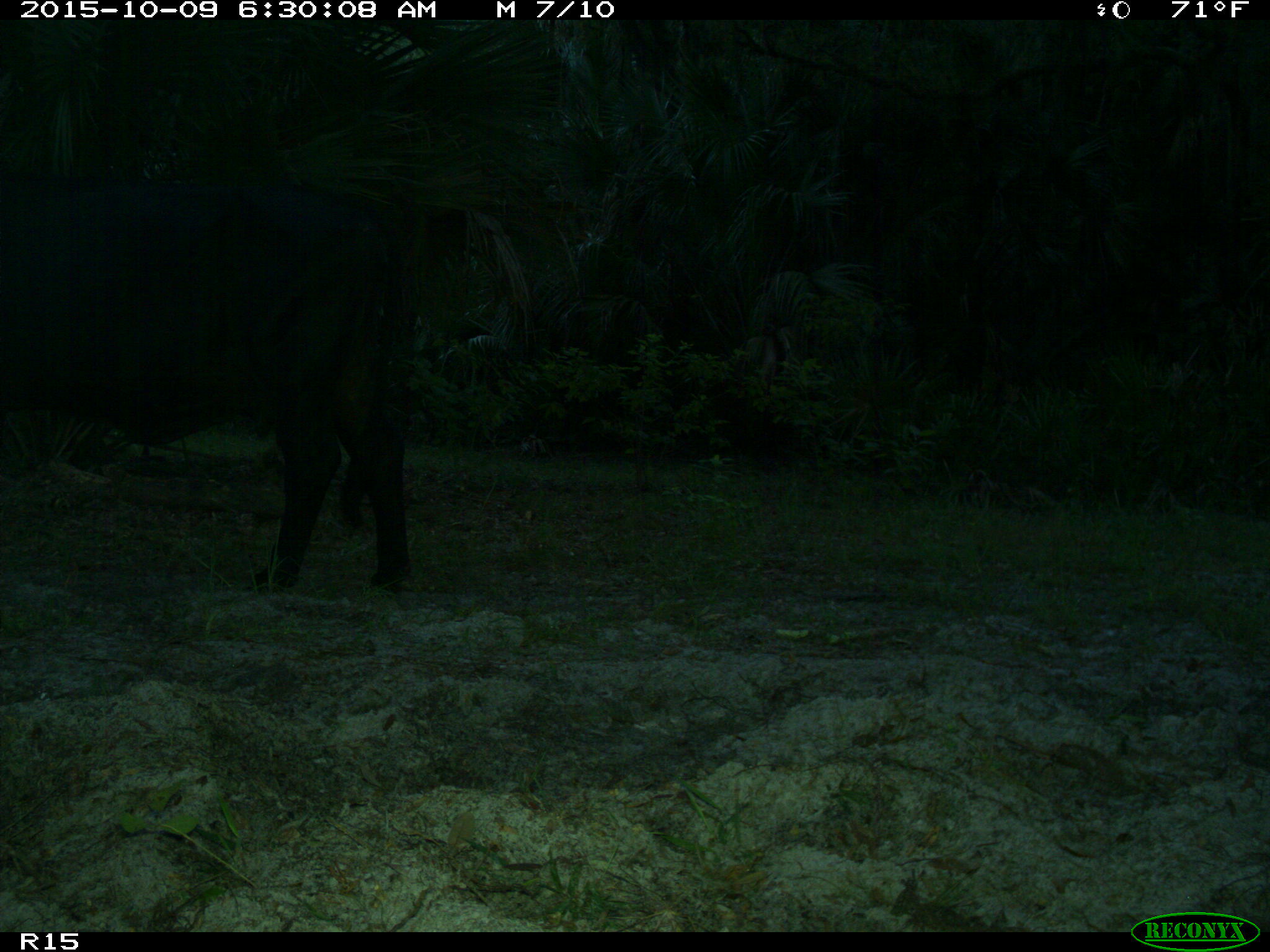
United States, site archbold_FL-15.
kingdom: Animalia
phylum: Chordata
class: Mammalia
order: Artiodactyla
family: Bovidae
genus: Bos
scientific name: Bos taurus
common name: domestic cow